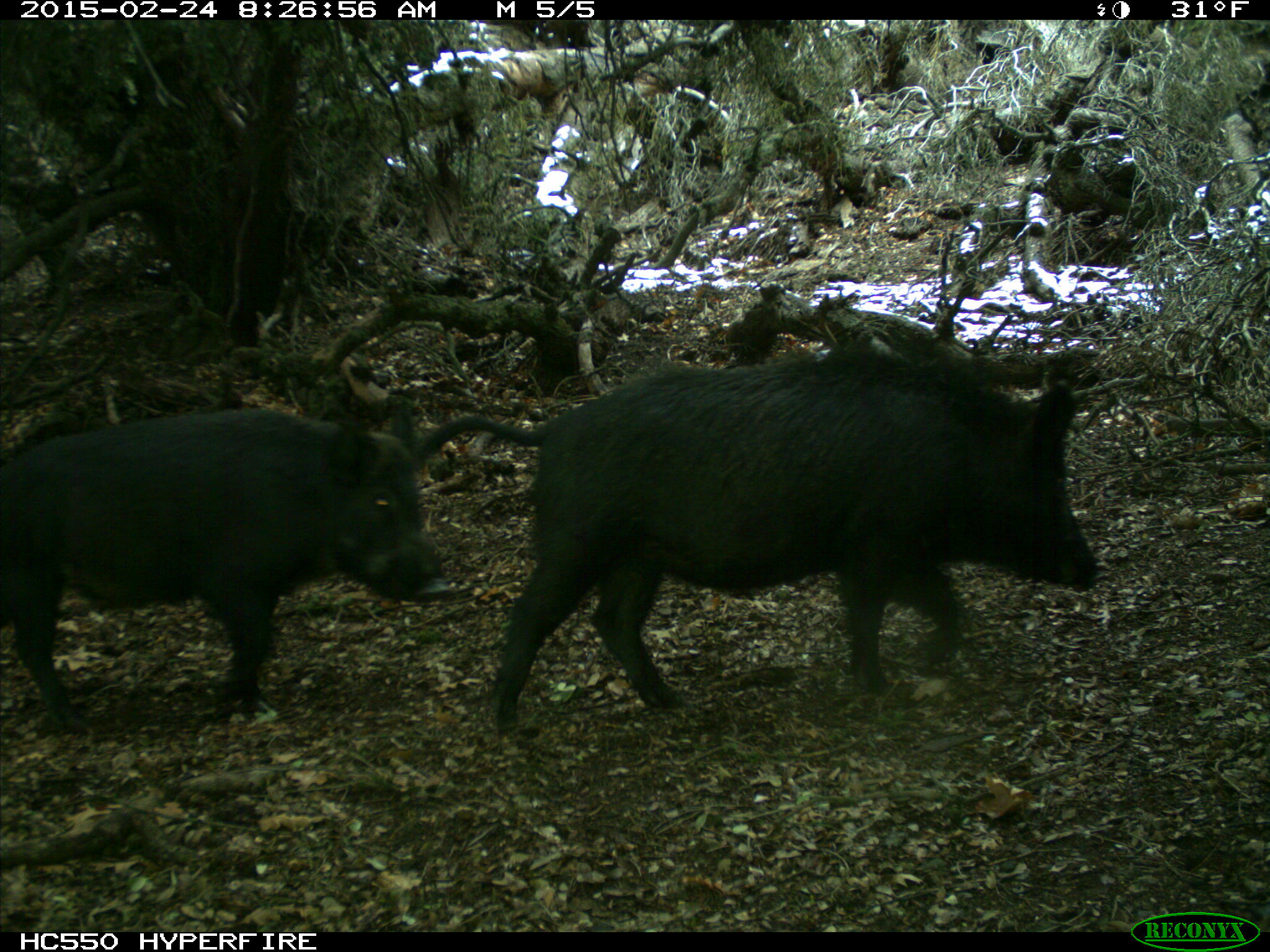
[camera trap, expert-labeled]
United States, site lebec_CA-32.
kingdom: Animalia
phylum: Chordata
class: Mammalia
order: Artiodactyla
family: Suidae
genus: Sus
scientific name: Sus scrofa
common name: wild boar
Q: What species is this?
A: Sus scrofa (wild boar).